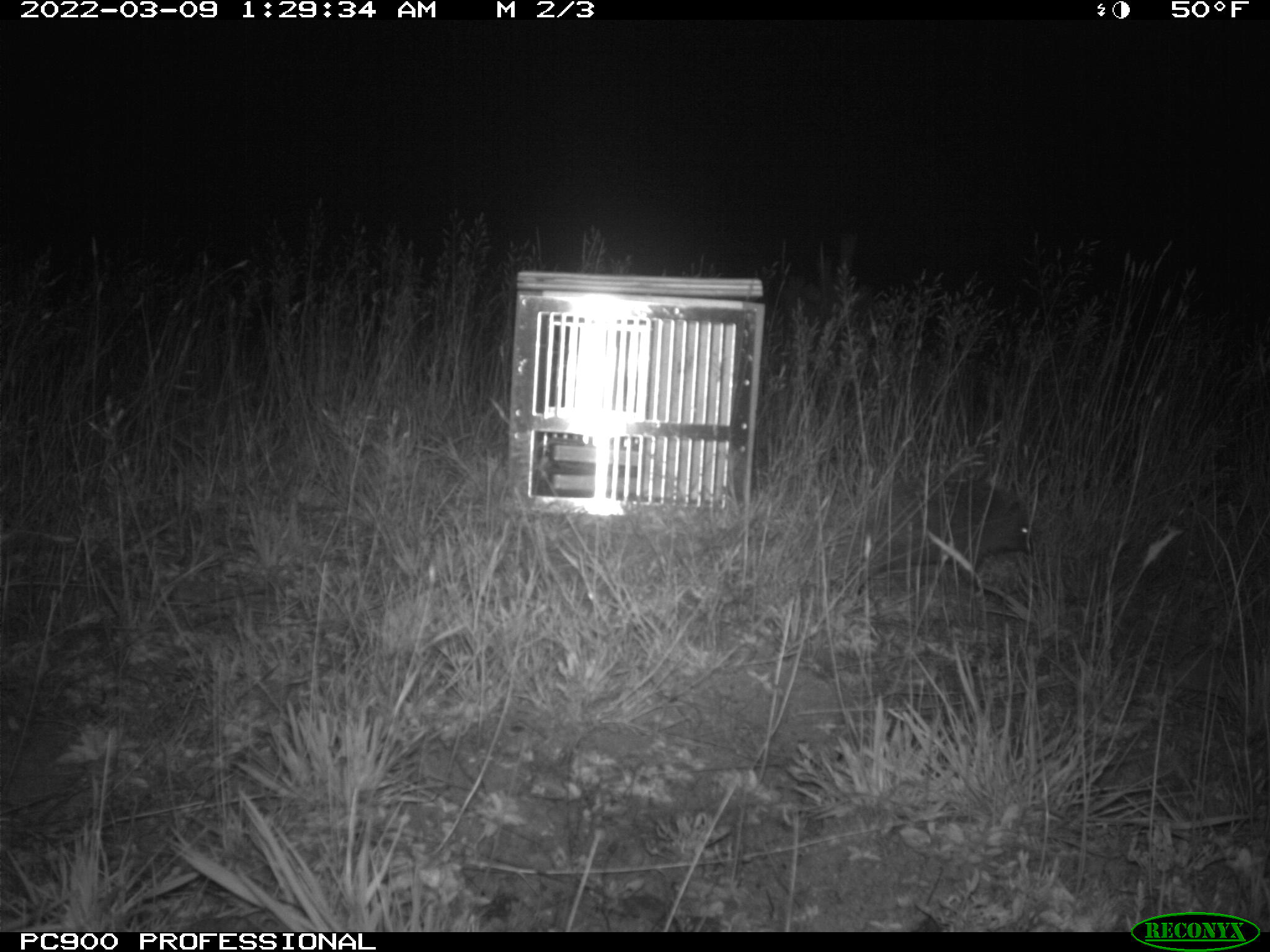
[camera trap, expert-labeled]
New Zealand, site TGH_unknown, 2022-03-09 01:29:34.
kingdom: Animalia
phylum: Chordata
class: Mammalia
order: Eulipotyphla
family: Erinaceidae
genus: Erinaceus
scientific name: Erinaceus europaeus europaeus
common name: european hedgehog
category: hedgehog